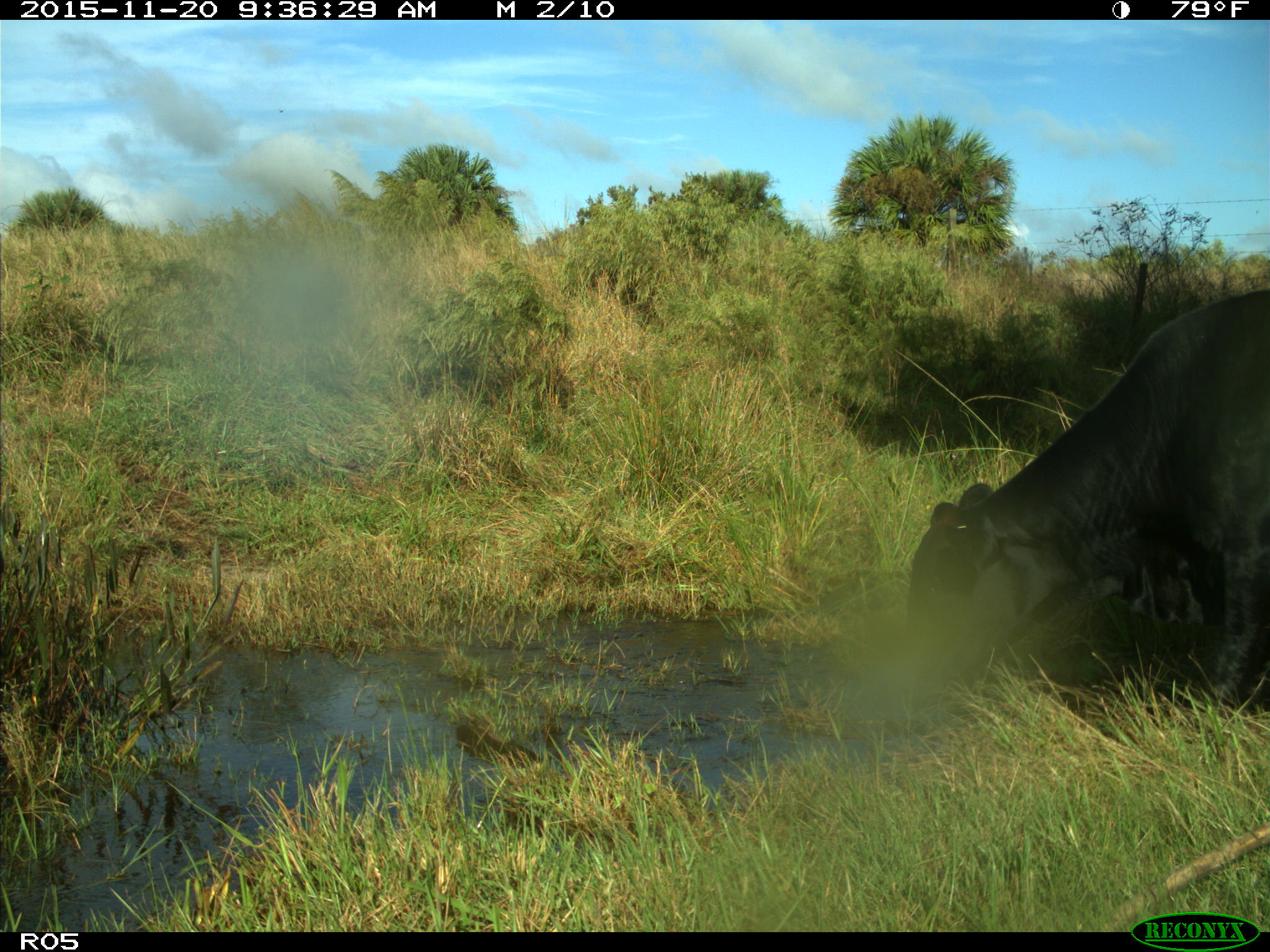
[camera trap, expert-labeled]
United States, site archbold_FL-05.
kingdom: Animalia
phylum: Chordata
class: Mammalia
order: Artiodactyla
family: Bovidae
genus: Bos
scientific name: Bos taurus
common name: domestic cow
Bos taurus (domestic cow).